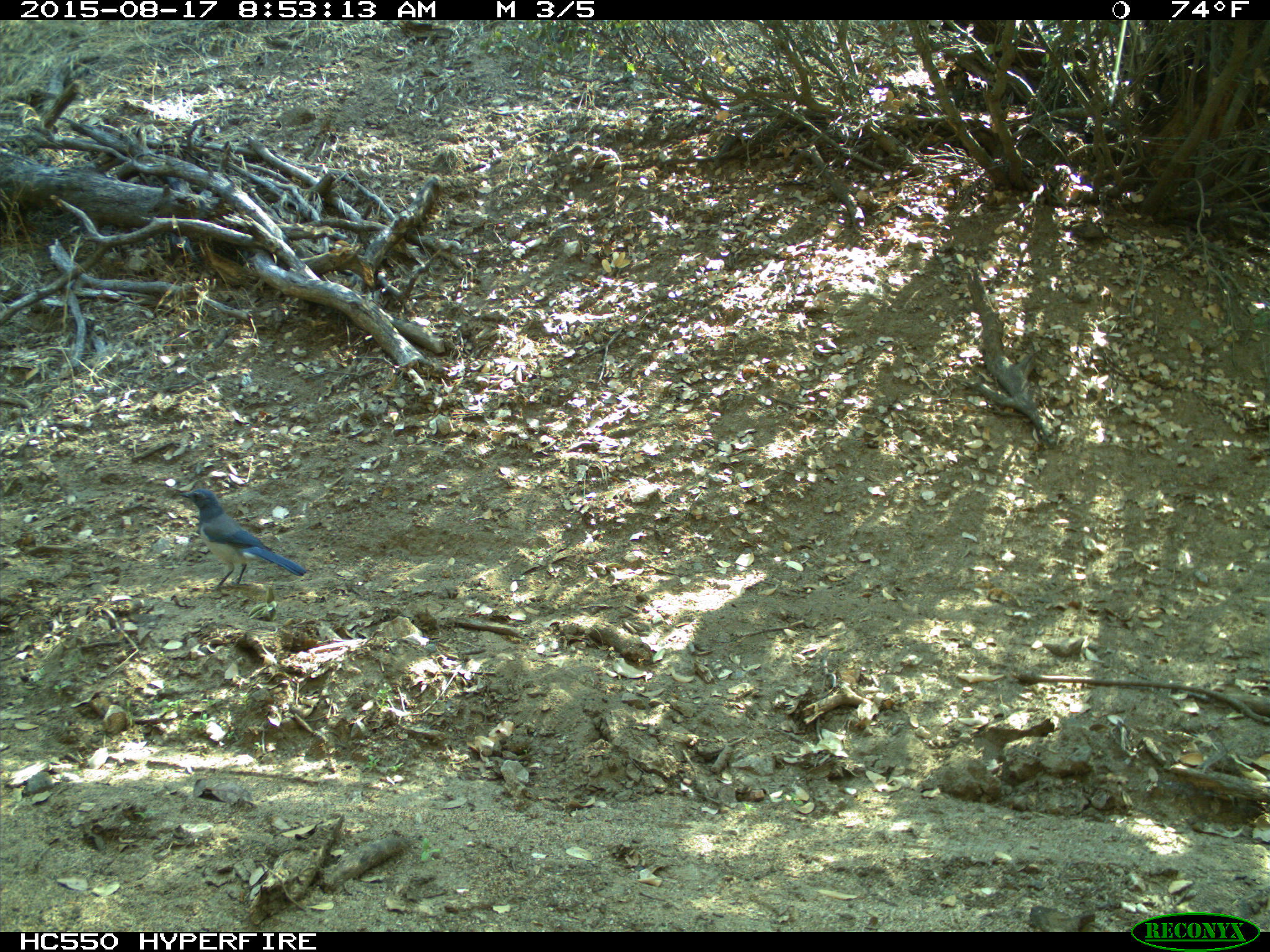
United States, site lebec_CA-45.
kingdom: Animalia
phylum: Chordata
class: Aves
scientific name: Aves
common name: birds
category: unidentified bird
Unidentified bird (birds) (Aves).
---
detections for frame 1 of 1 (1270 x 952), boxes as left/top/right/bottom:
animal: 179/487/308/592